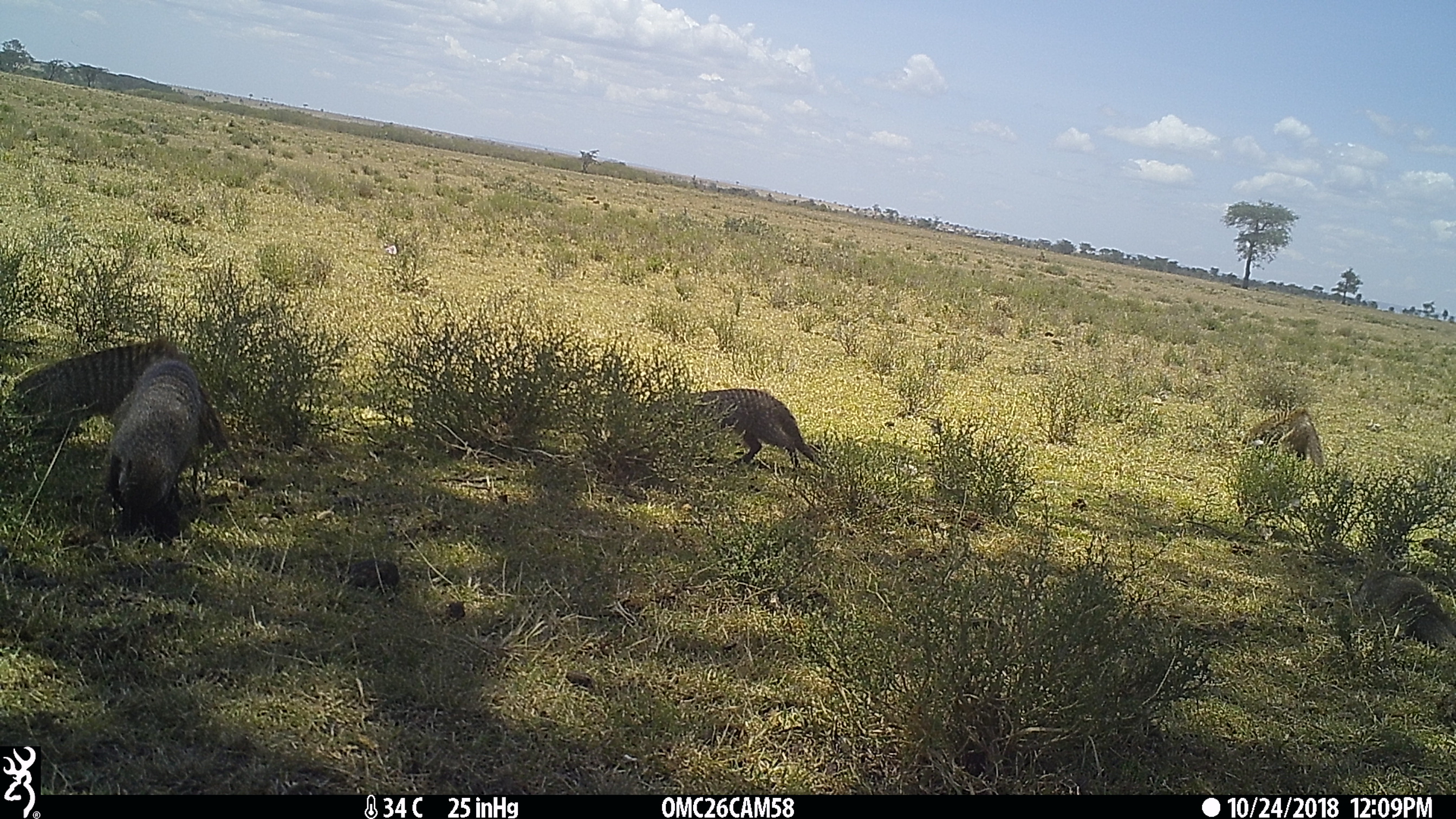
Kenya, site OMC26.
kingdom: Animalia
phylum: Chordata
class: Mammalia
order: Carnivora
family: Herpestidae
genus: Mungos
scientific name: Mungos mungo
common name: banded mongoose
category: mongoose banded